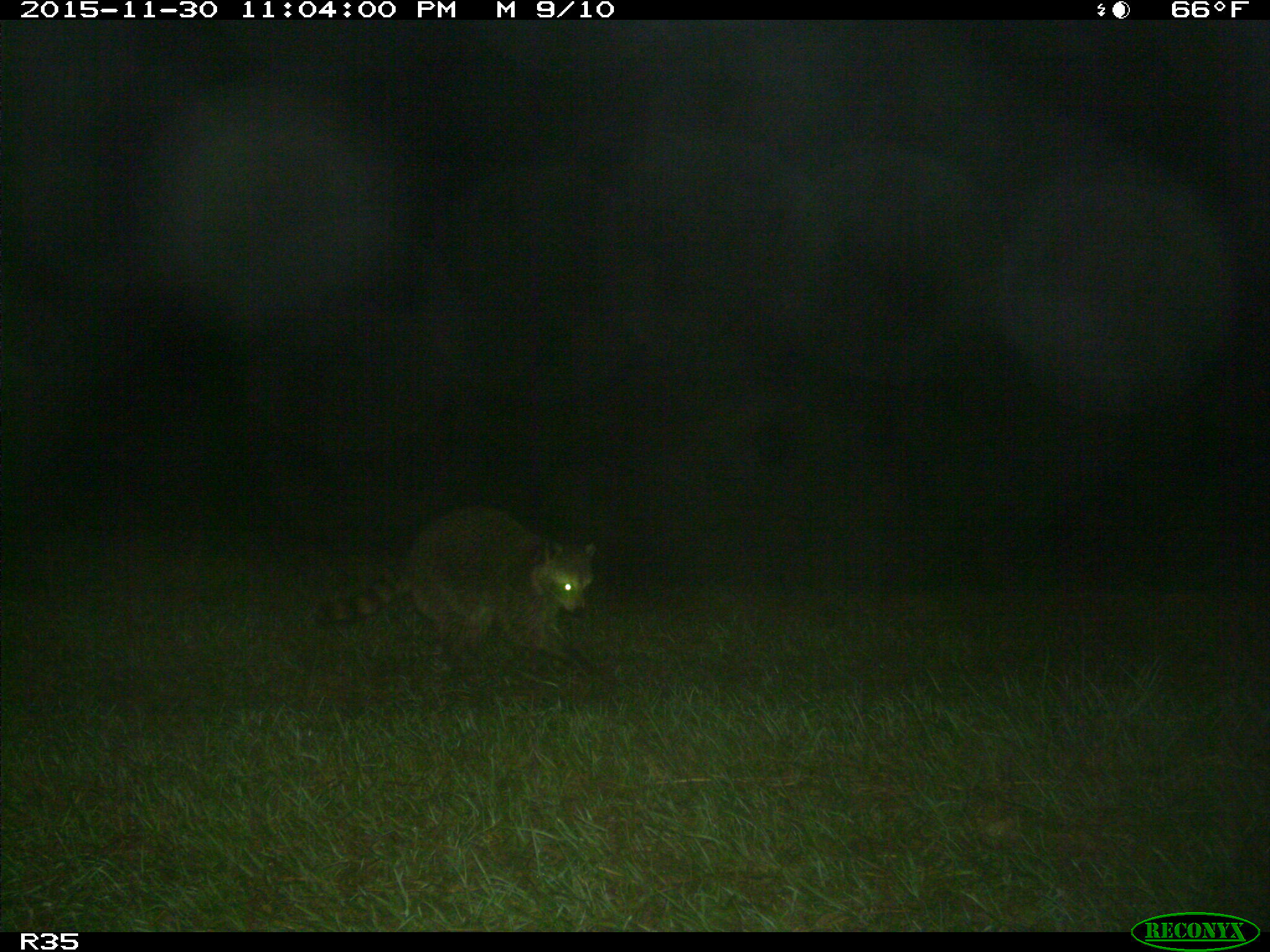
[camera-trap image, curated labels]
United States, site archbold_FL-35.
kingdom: Animalia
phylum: Chordata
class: Mammalia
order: Carnivora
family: Procyonidae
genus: Procyon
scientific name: Procyon lotor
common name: common raccoon